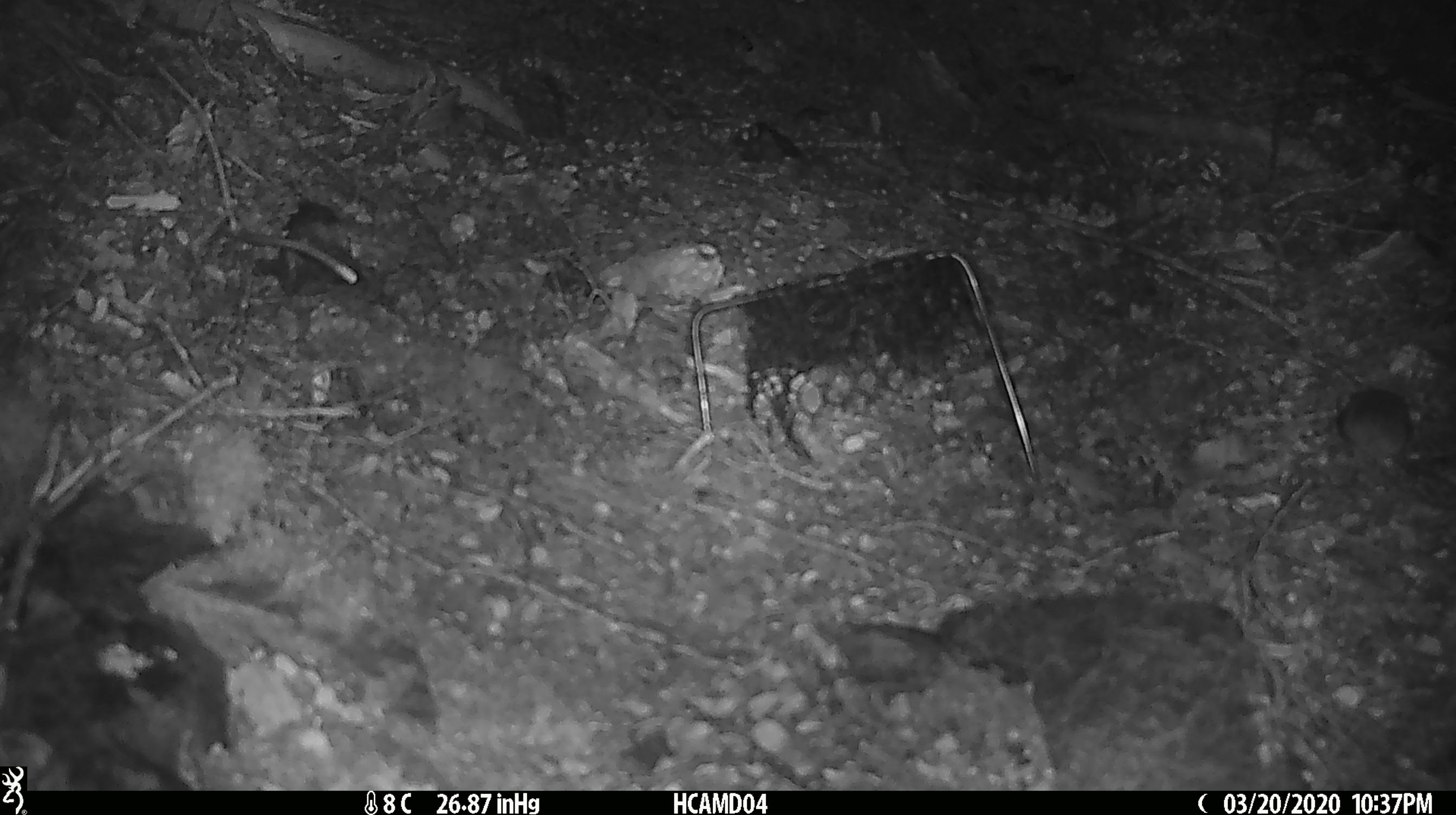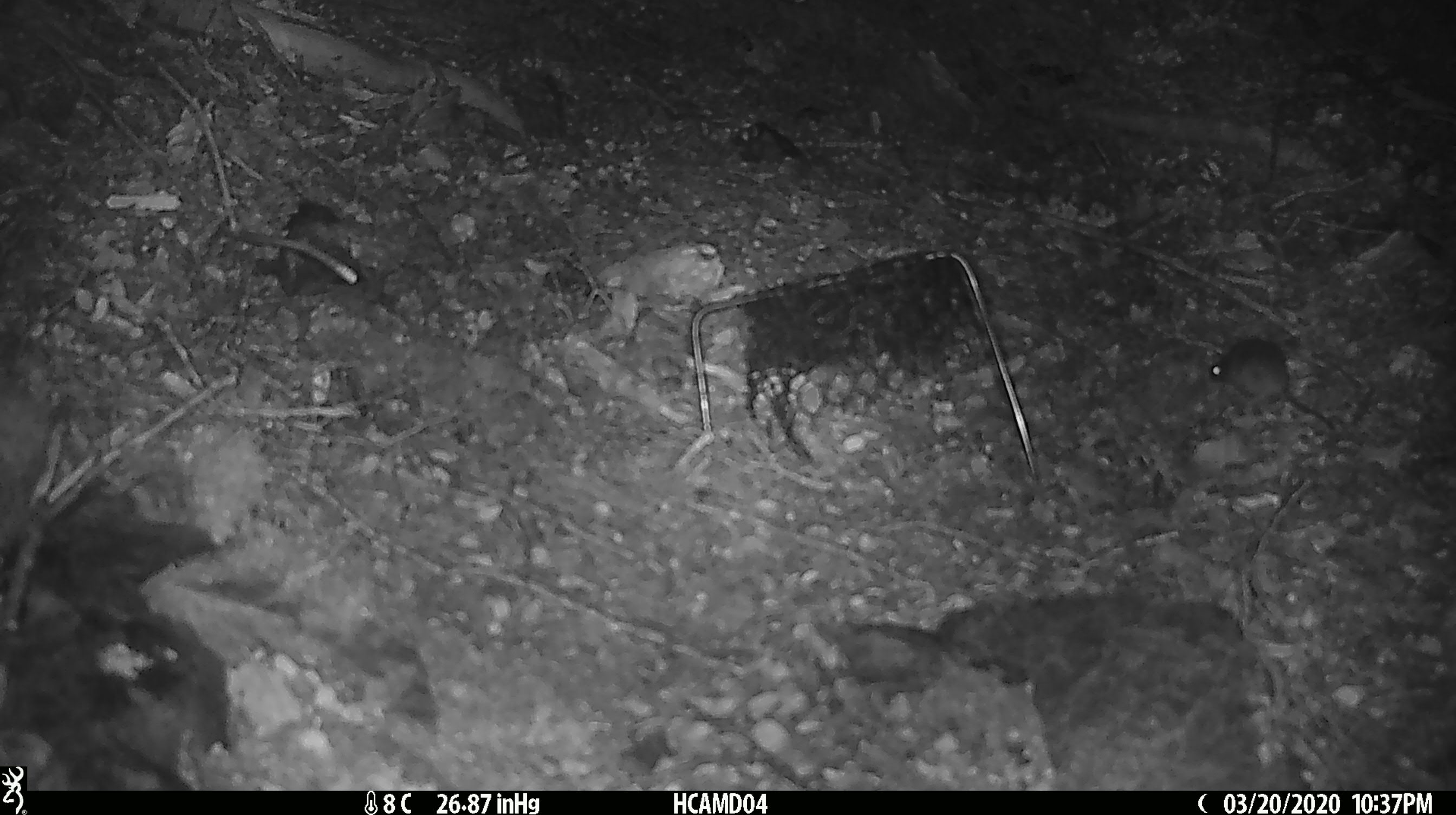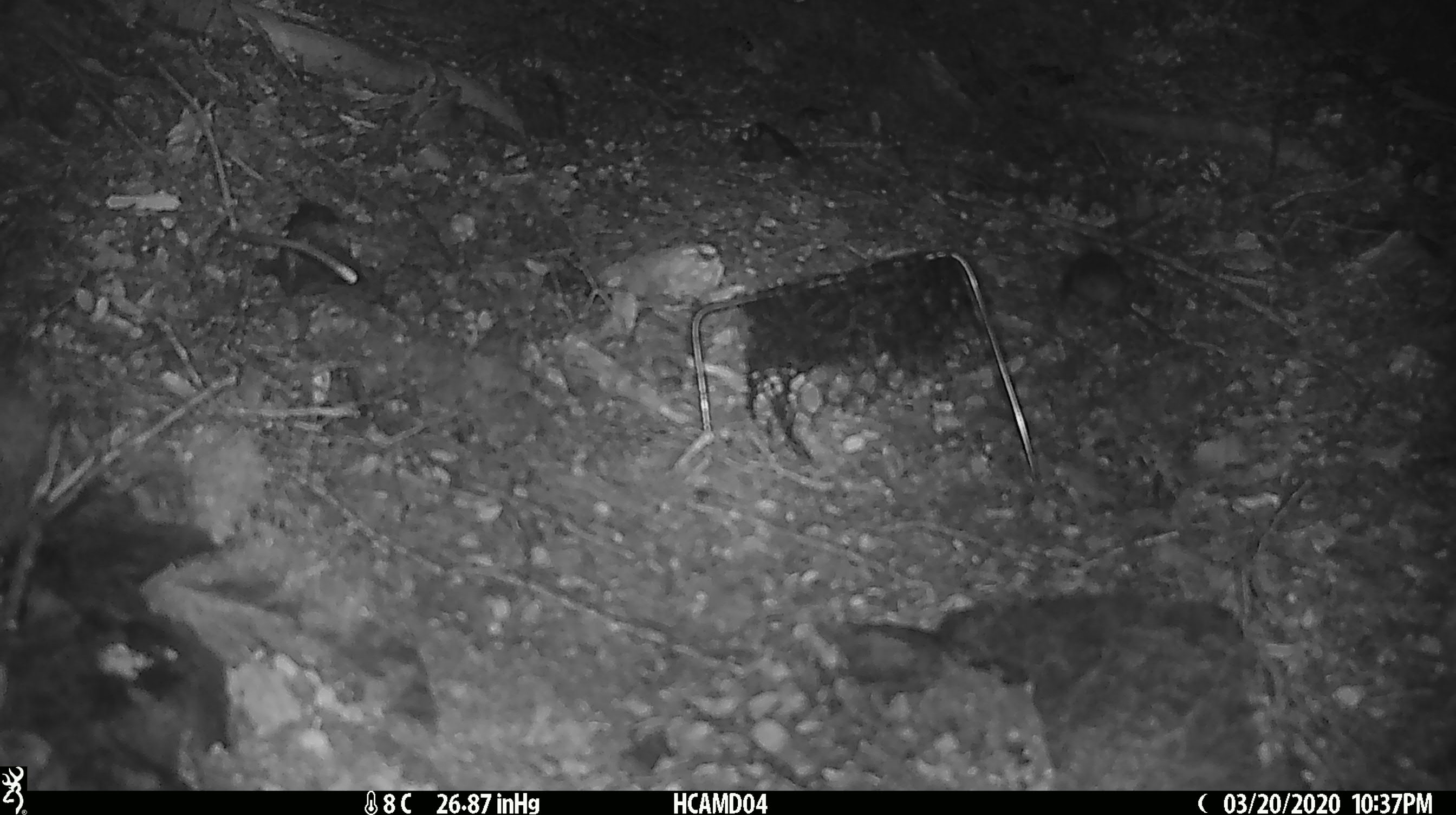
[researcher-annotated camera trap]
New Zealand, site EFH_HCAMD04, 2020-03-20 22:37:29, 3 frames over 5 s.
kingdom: Animalia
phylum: Chordata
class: Mammalia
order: Rodentia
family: Muridae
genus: Mus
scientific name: Mus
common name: mouse